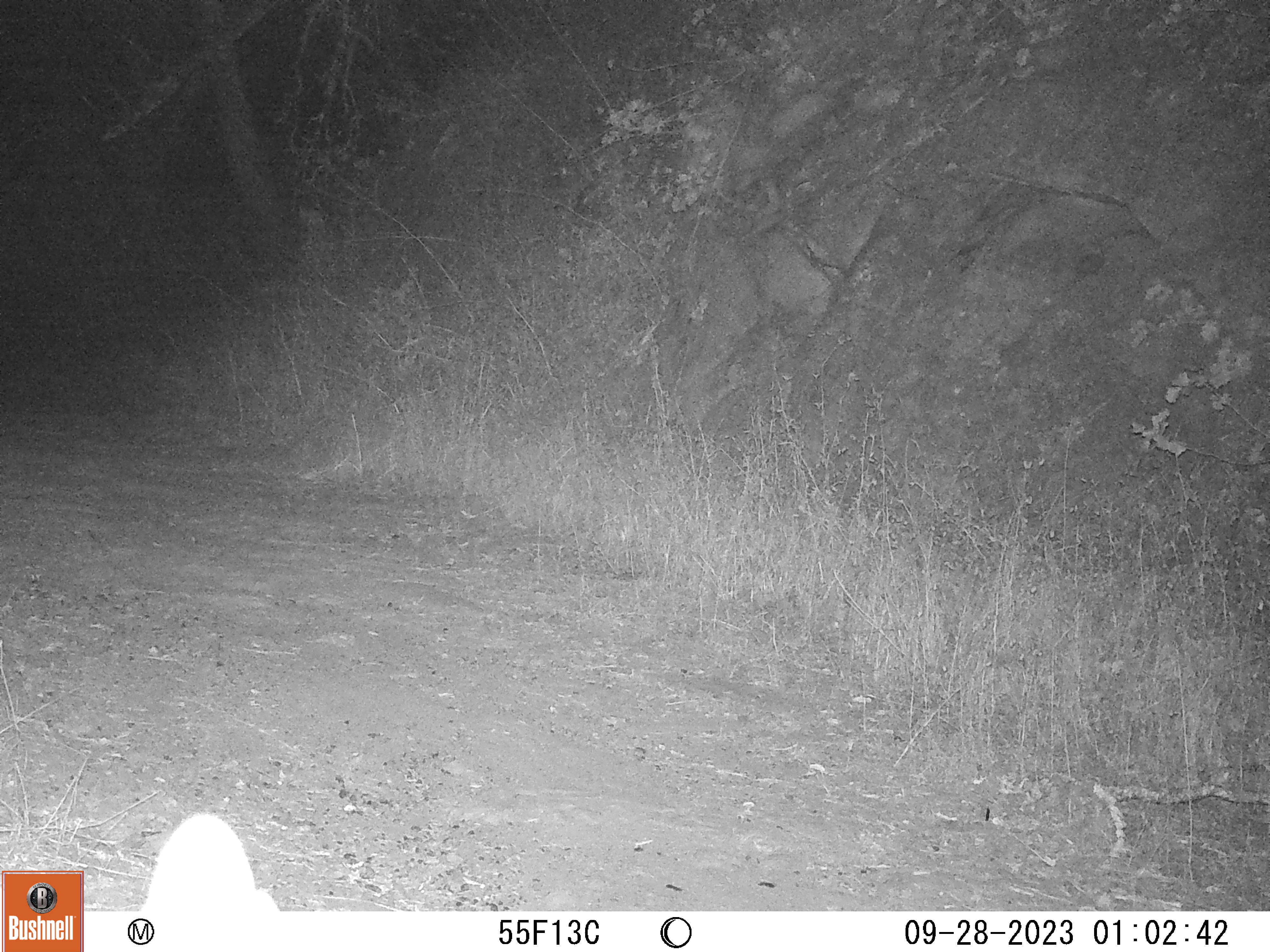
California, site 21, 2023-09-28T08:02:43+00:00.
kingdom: Animalia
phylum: Chordata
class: Mammalia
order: Artiodactyla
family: Cervidae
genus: Odocoileus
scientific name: Odocoileus hemionus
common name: mule deer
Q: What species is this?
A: Mule deer (Odocoileus hemionus).